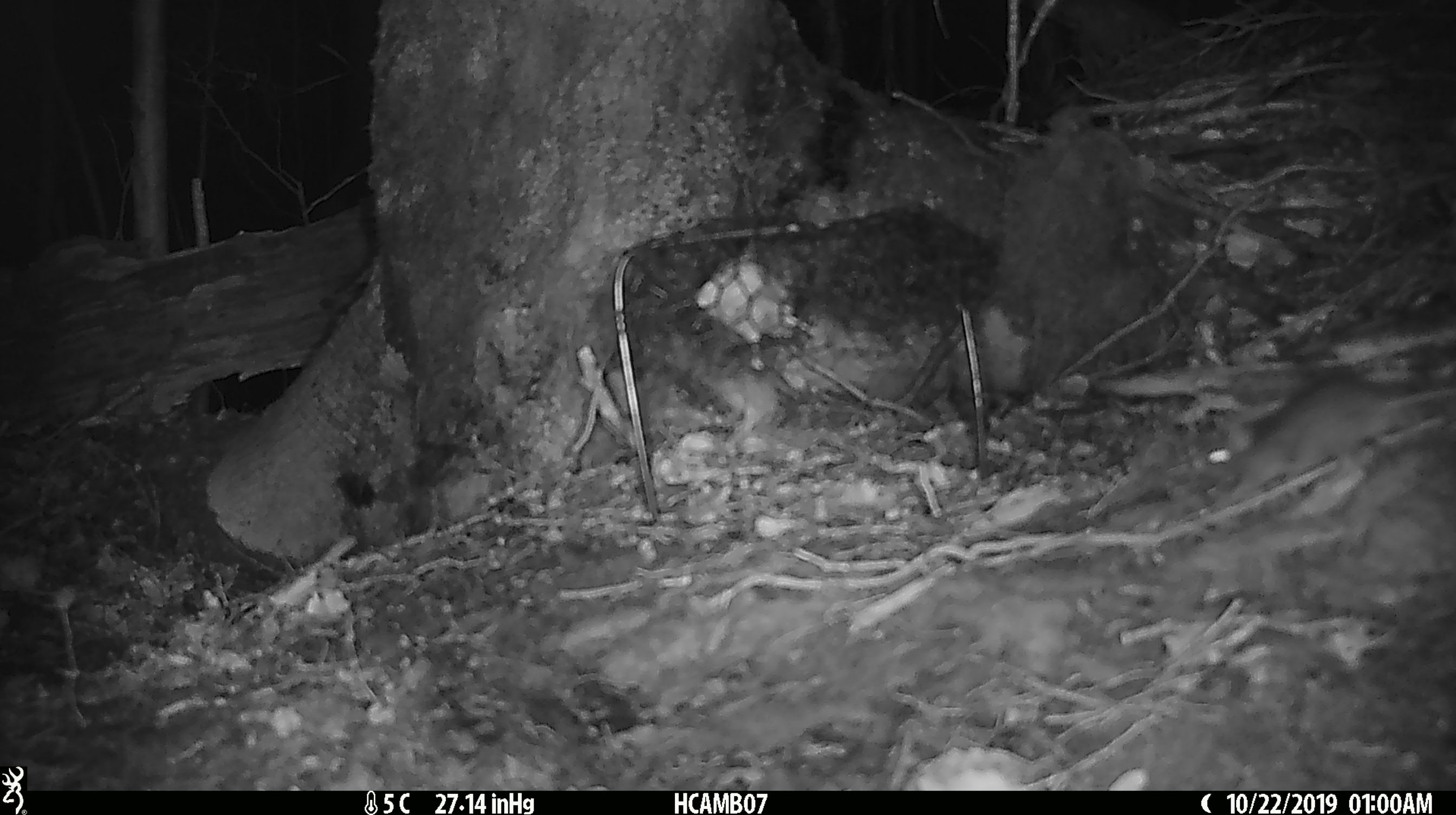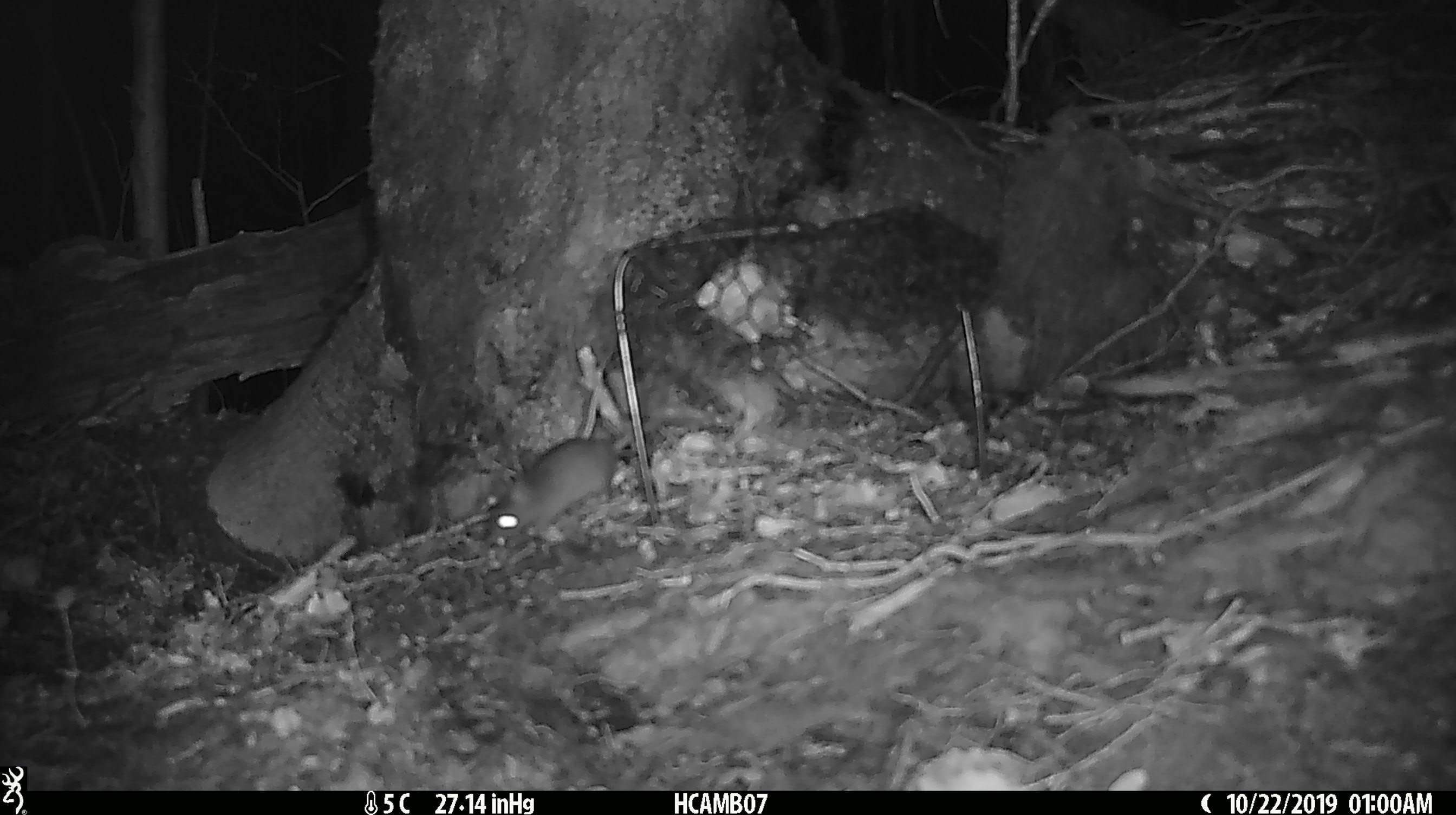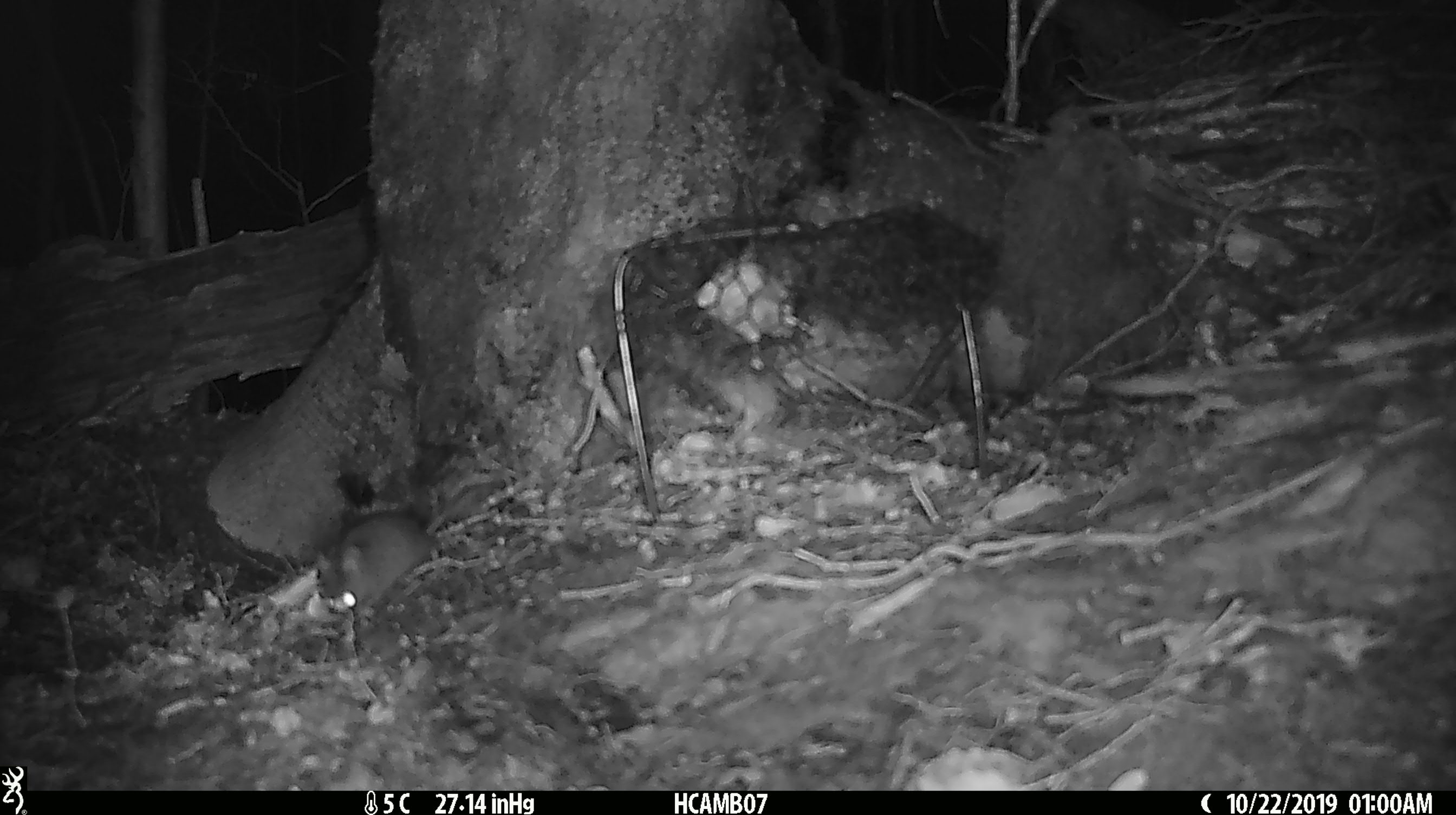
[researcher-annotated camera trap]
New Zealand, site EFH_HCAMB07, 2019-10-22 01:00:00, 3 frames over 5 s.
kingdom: Animalia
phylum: Chordata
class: Mammalia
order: Rodentia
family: Muridae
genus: Mus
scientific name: Mus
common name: mouse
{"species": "mouse (Mus)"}